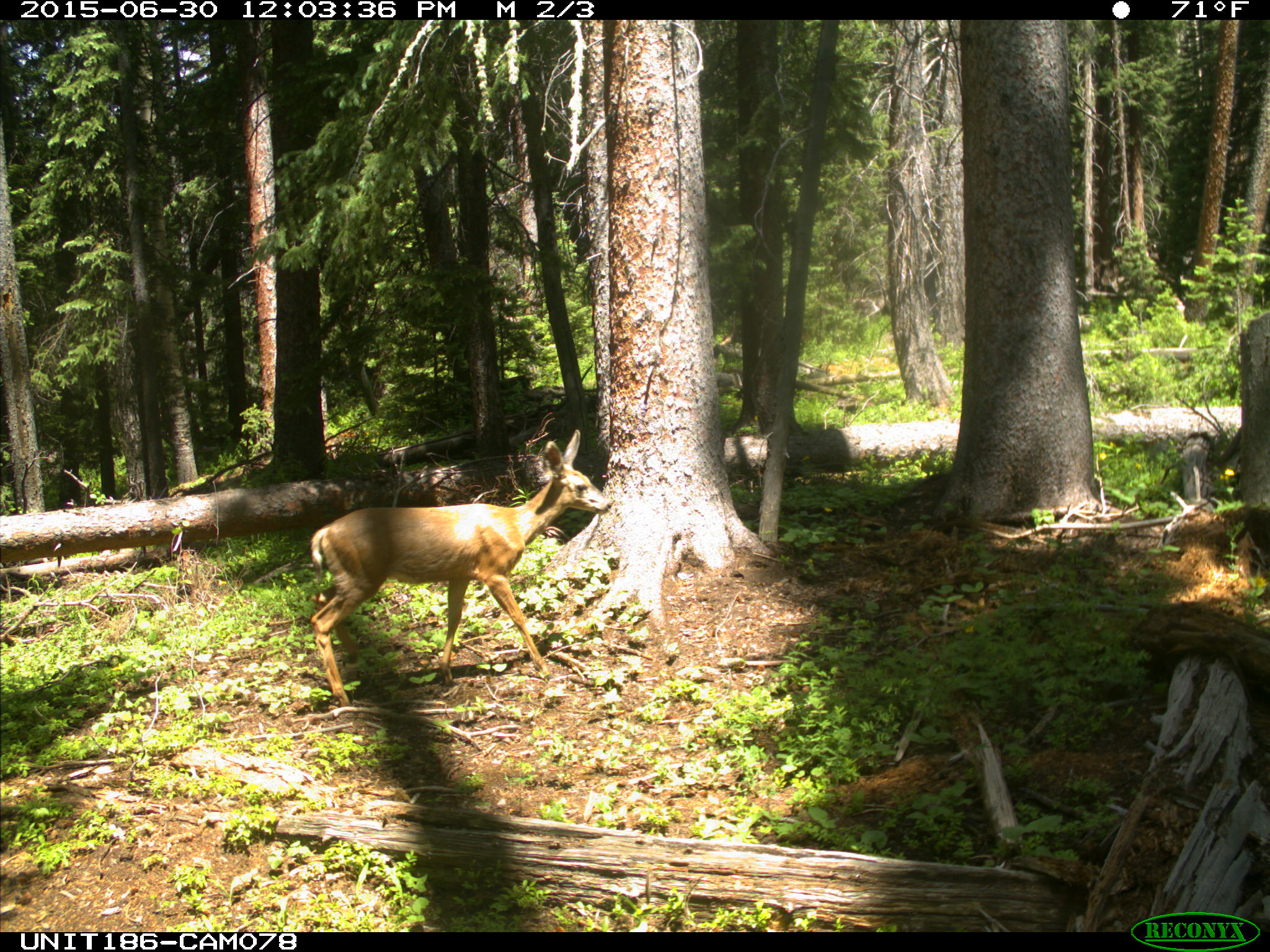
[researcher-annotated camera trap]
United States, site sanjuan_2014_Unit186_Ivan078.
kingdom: Animalia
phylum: Chordata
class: Mammalia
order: Artiodactyla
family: Cervidae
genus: Odocoileus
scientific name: Odocoileus hemionus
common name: mule deer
Odocoileus hemionus (mule deer).